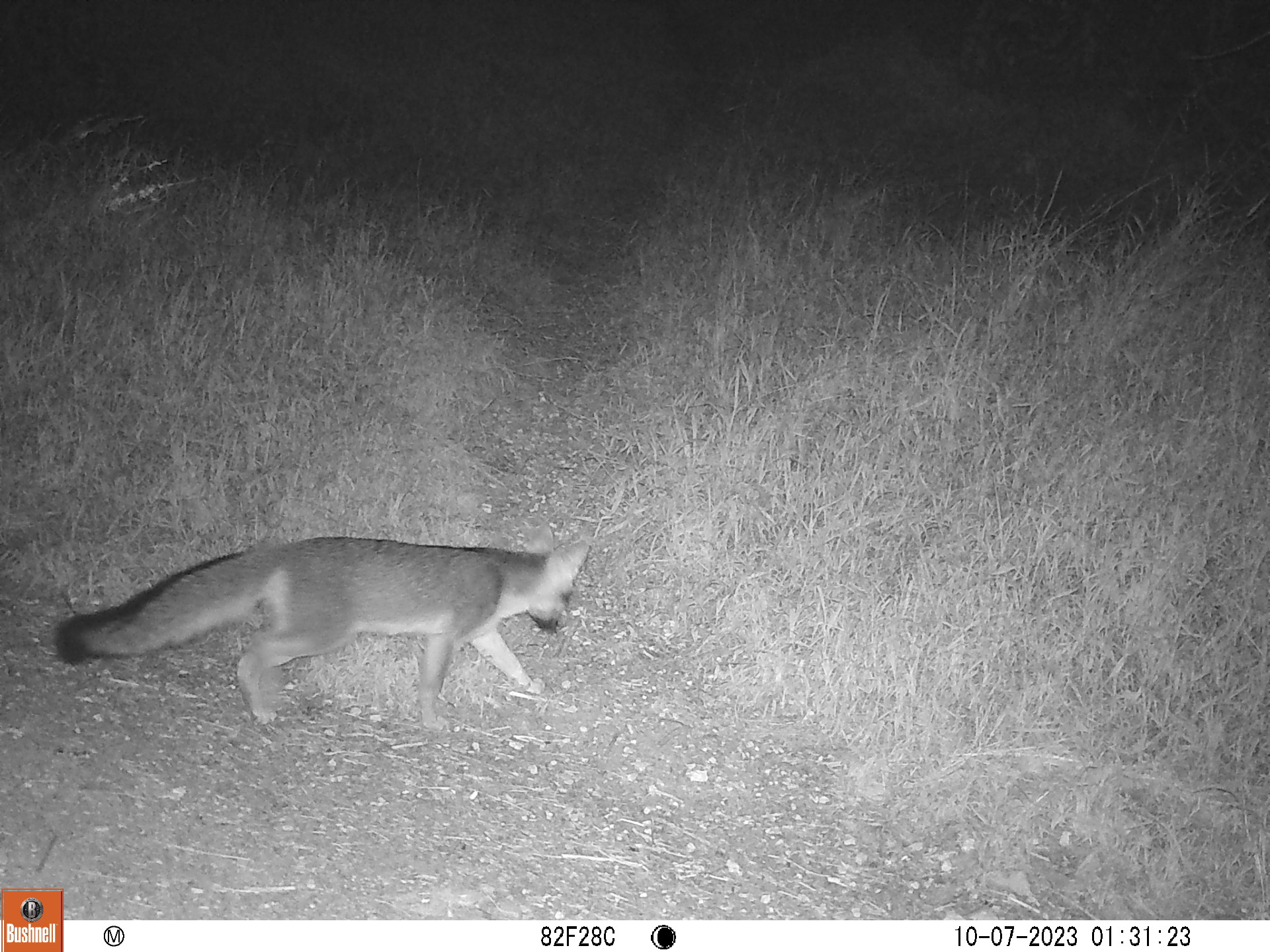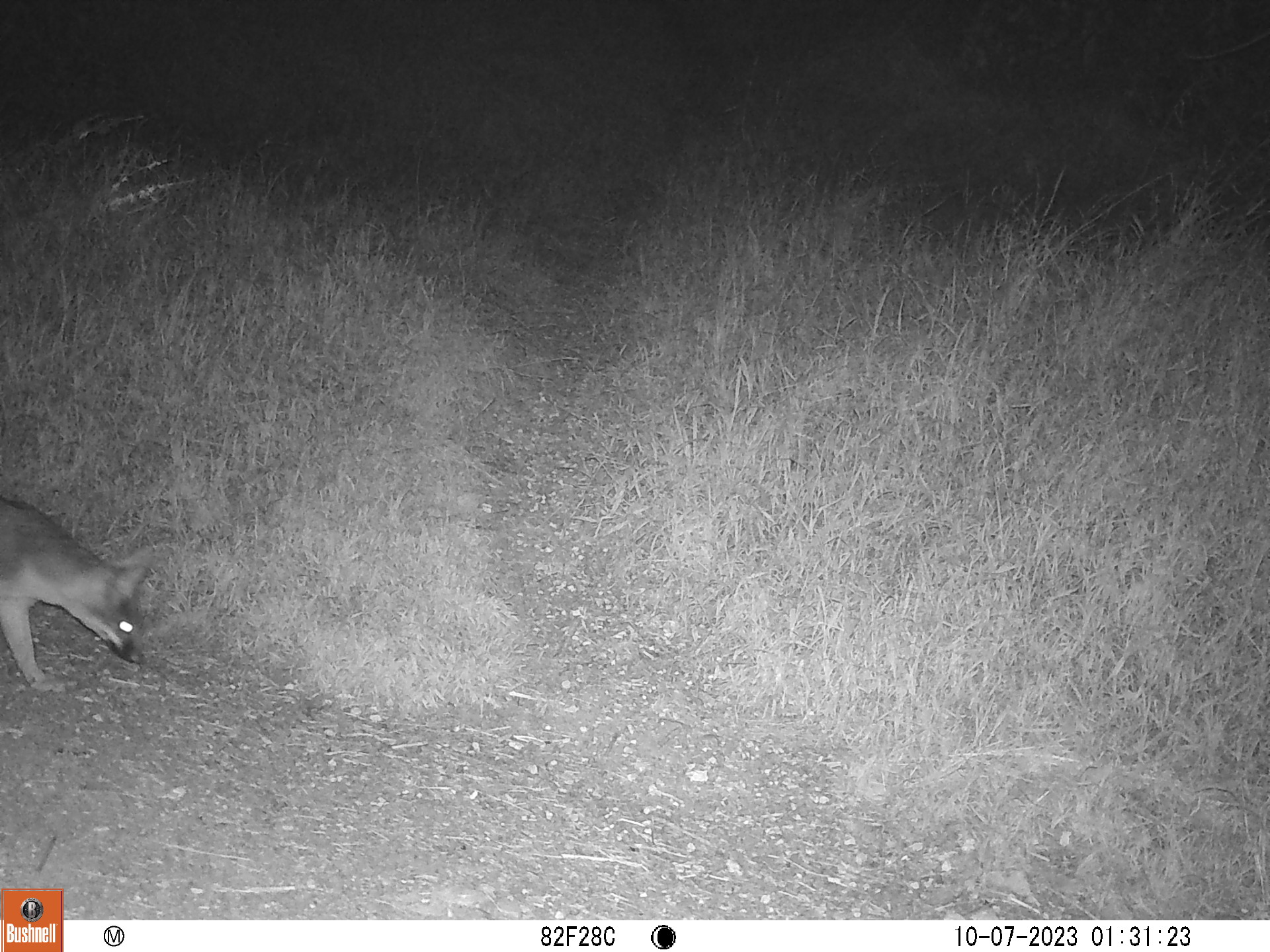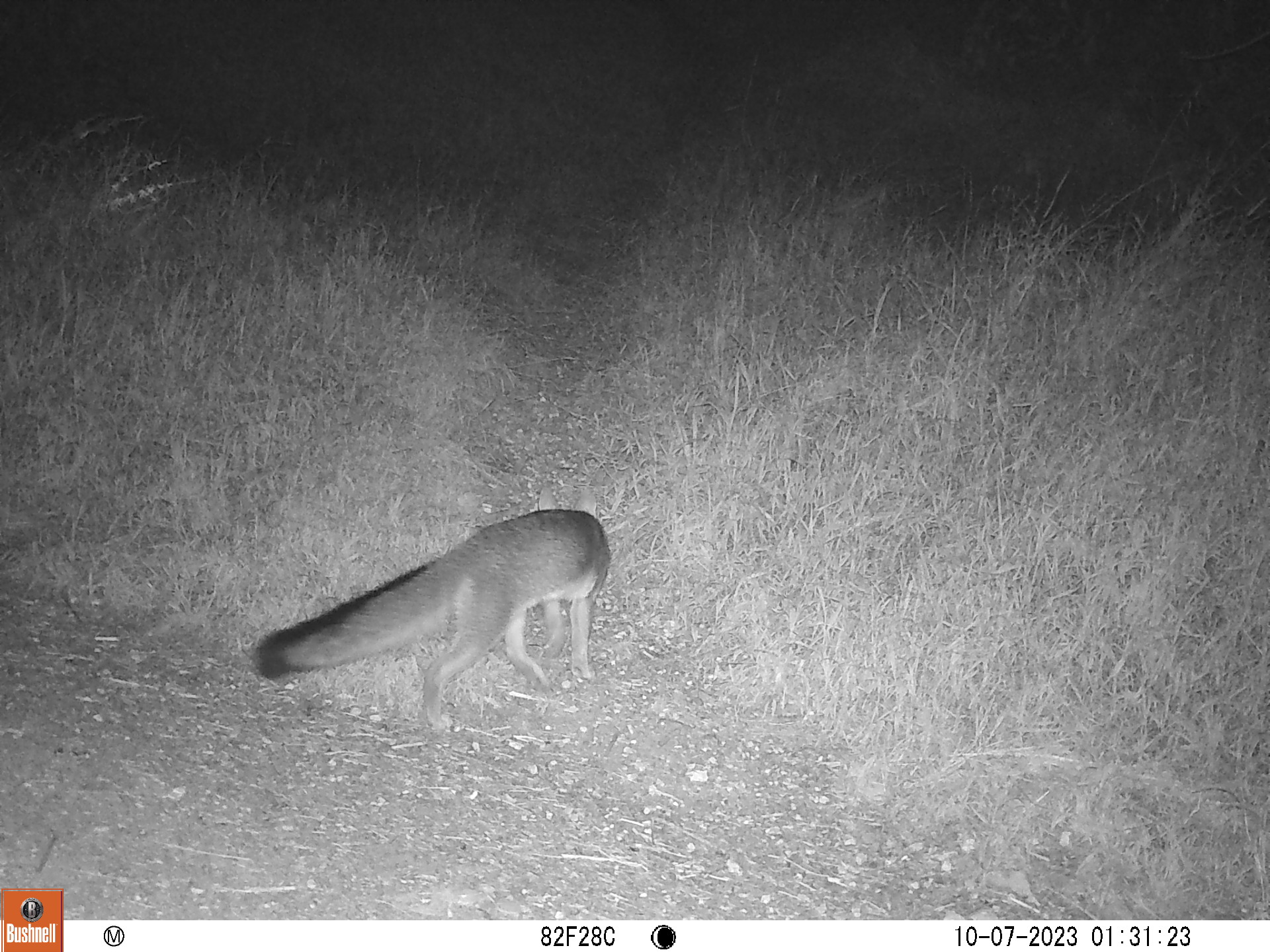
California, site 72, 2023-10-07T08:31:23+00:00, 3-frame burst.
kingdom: Animalia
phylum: Chordata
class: Mammalia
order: Carnivora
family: Canidae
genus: Urocyon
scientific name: Urocyon cinereoargenteus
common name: gray fox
Gray fox (Urocyon cinereoargenteus).